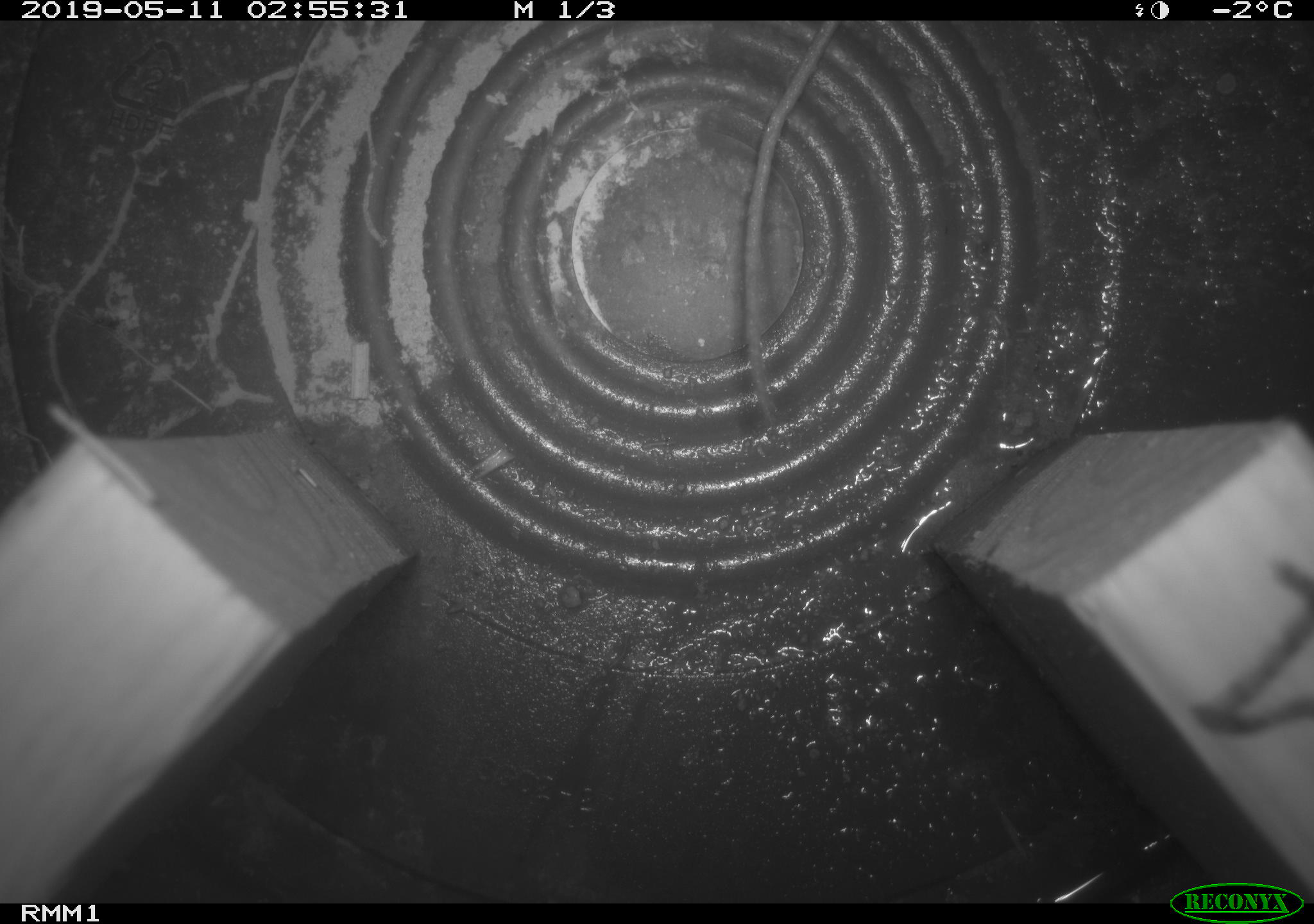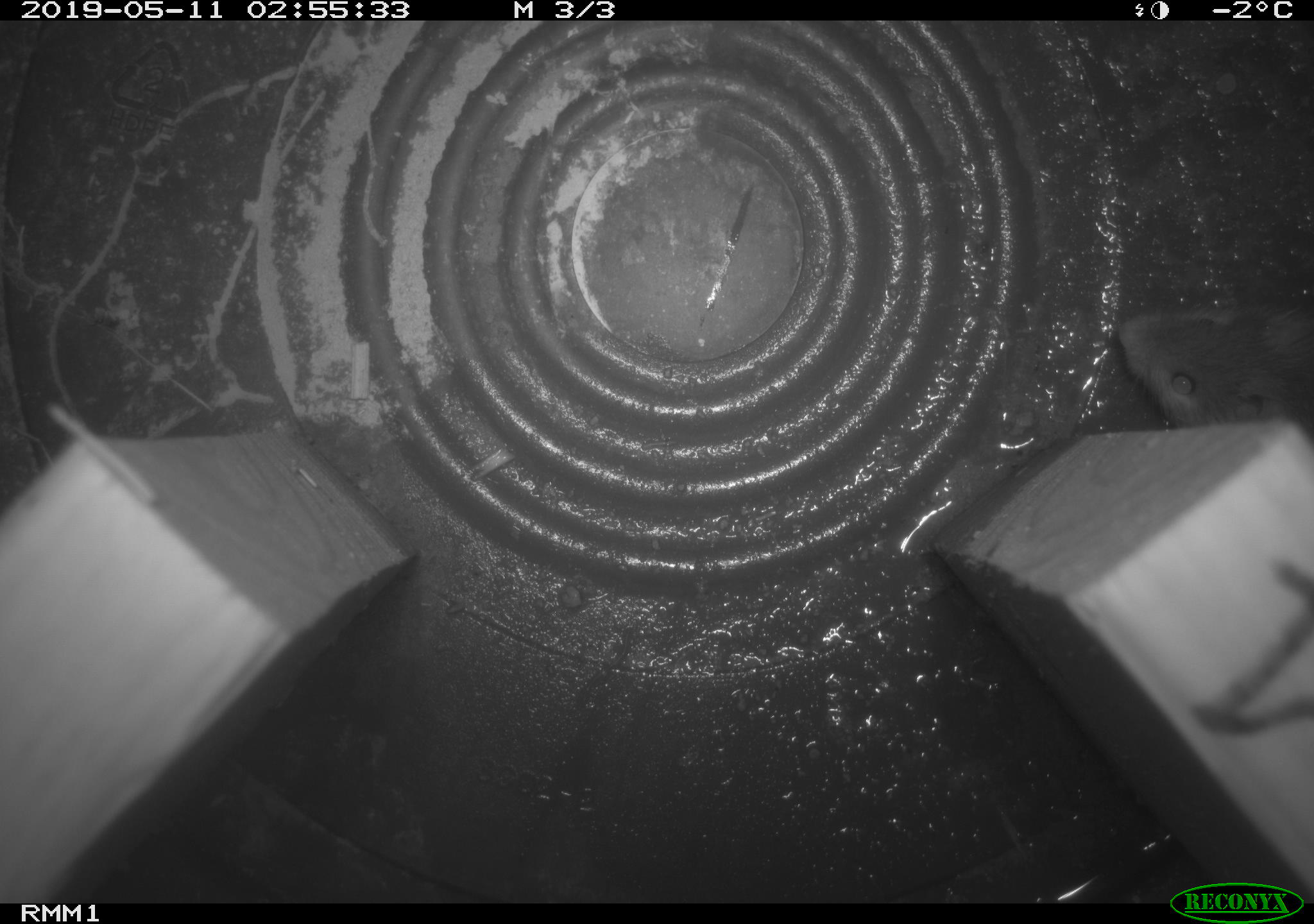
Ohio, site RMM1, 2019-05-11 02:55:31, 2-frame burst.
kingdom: Animalia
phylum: Chordata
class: Mammalia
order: Rodentia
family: Zapodidae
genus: Napaeozapus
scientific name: Napaeozapus insignis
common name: woodland jumping mouse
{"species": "woodland jumping mouse (Napaeozapus insignis)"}